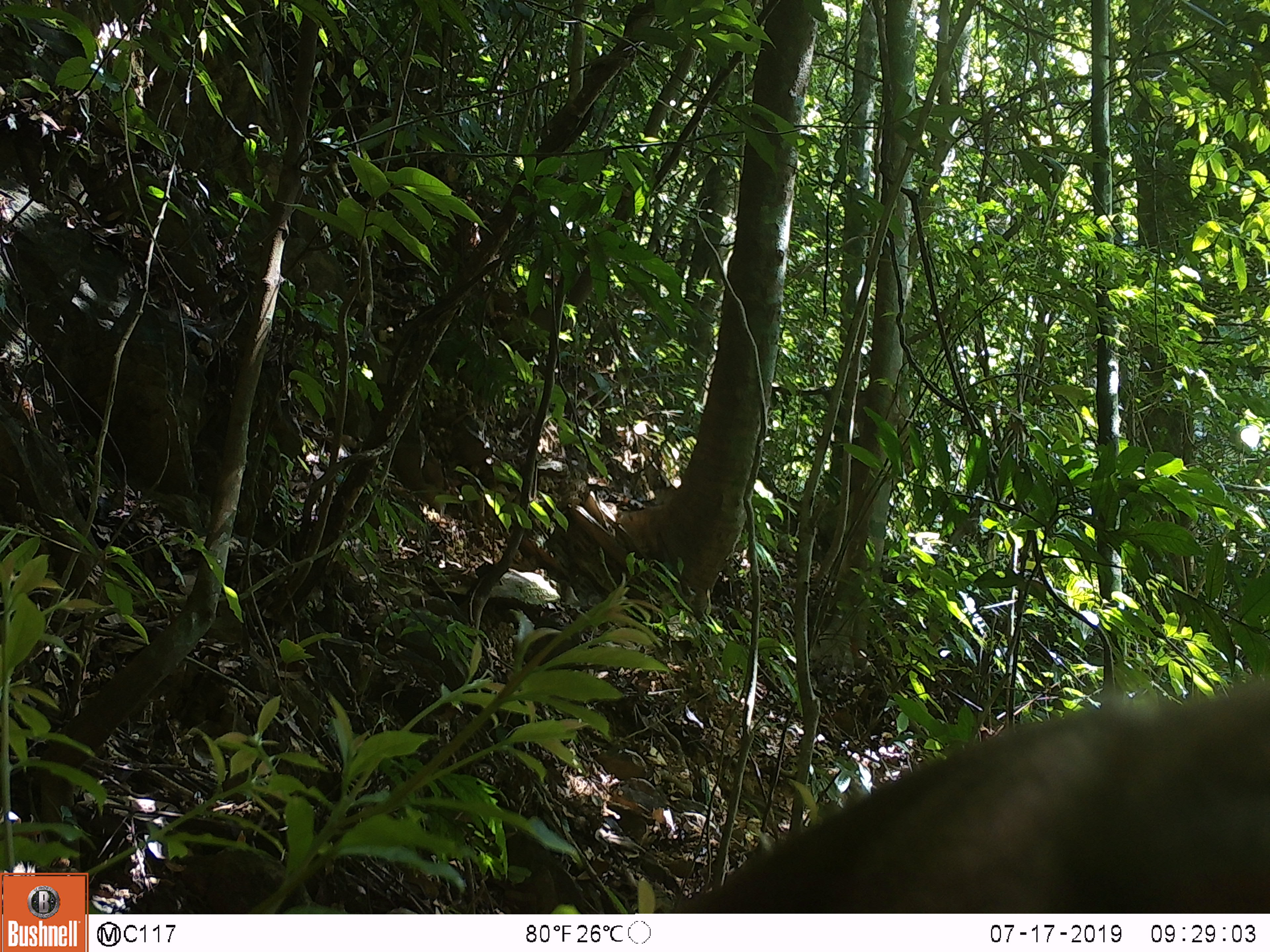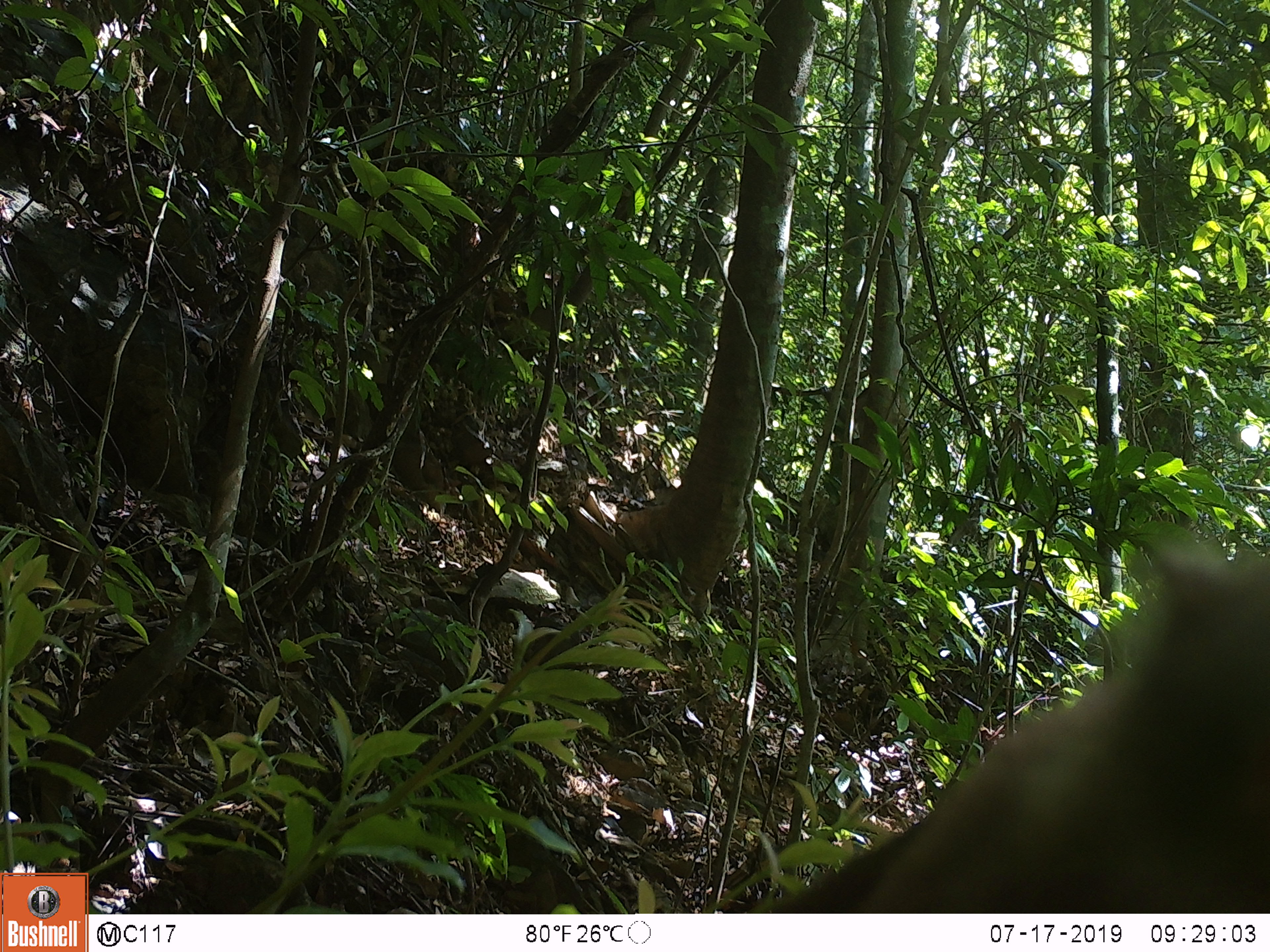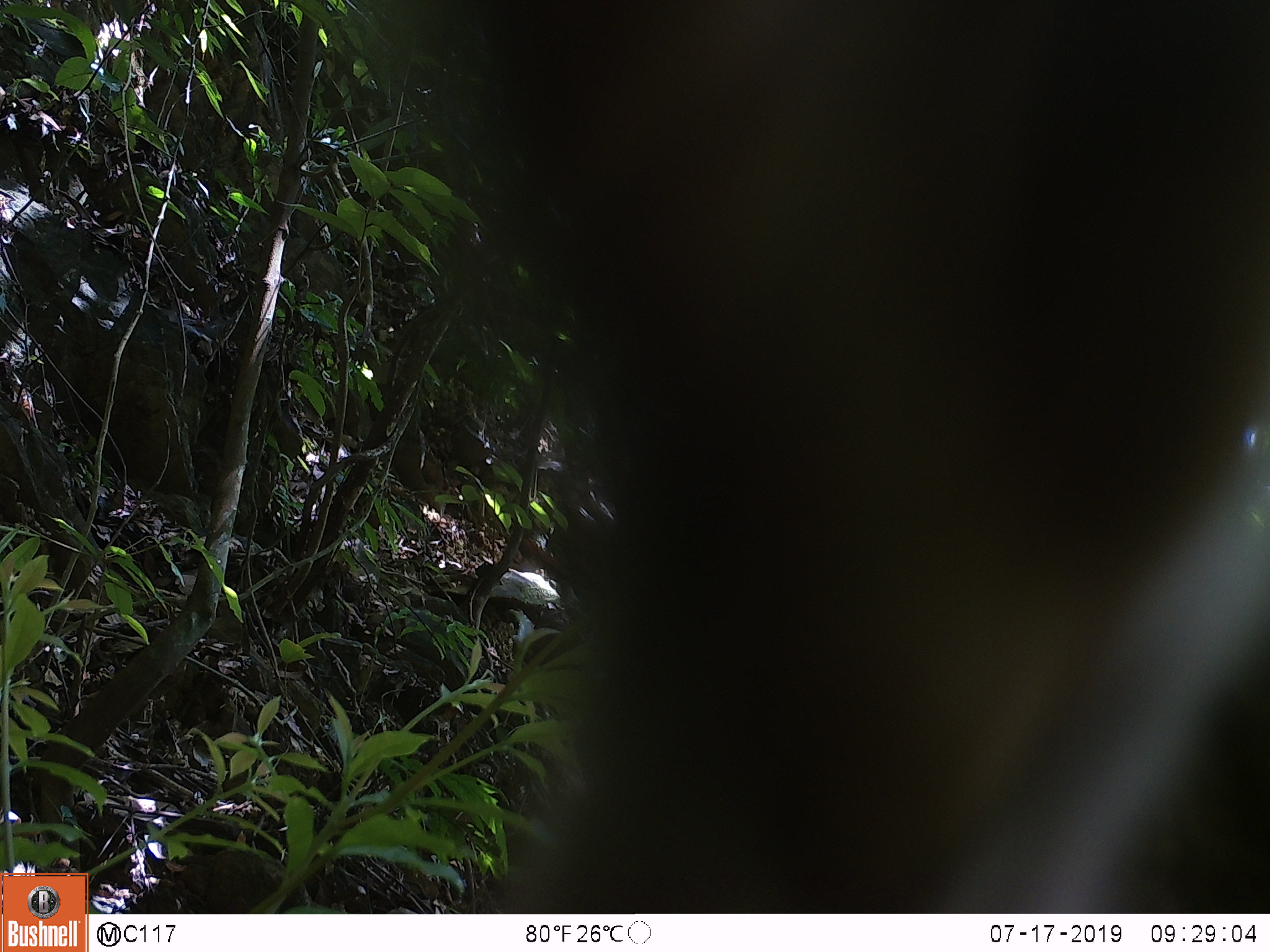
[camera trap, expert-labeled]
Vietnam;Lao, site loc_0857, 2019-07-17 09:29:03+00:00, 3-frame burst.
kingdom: Animalia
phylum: Chordata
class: Mammalia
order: Primates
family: Cercopithecidae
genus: Macaca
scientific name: Macaca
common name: macaque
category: macaque not stump tailed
Macaque not stump tailed (macaque) (Macaca). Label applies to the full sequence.